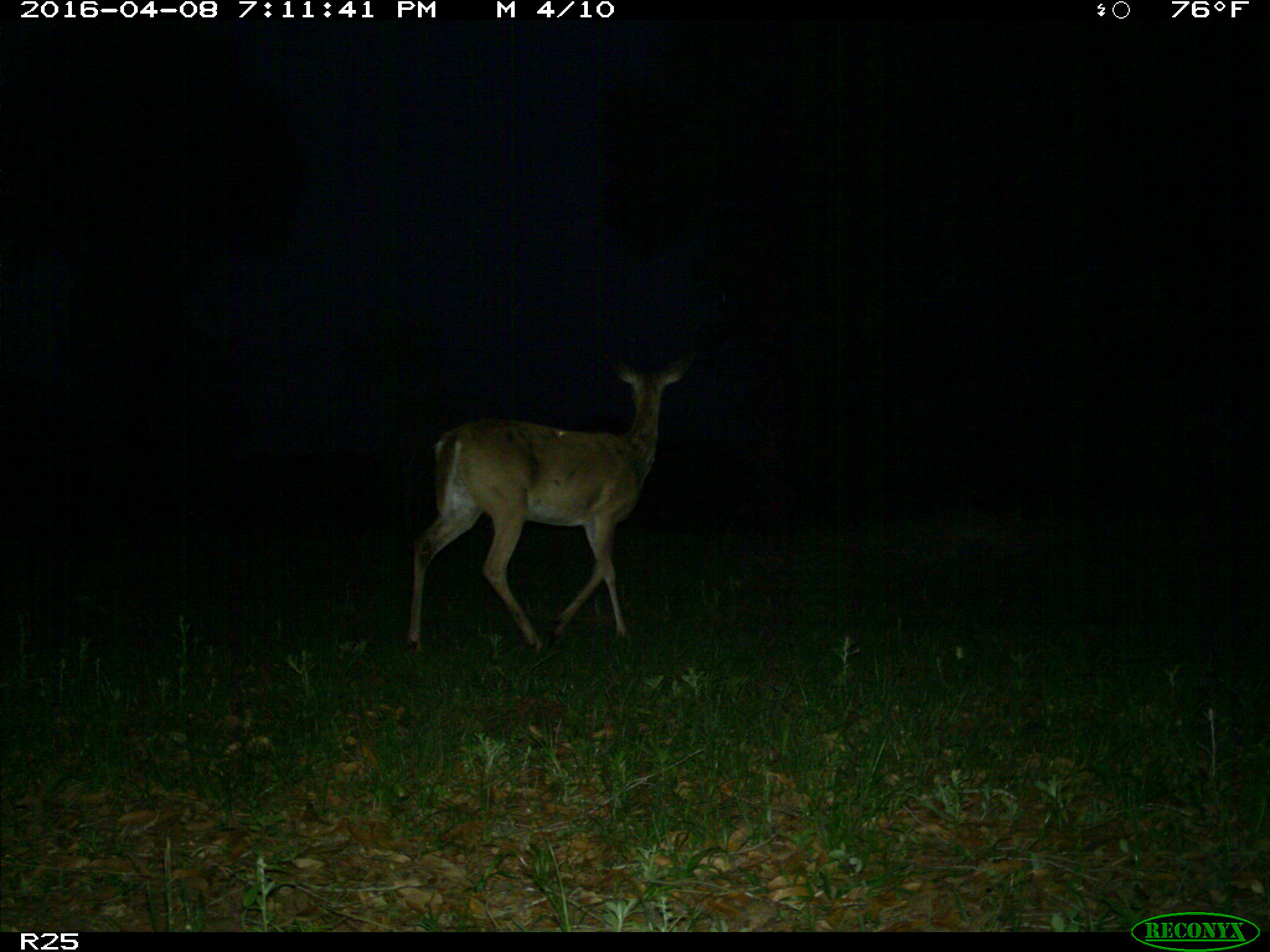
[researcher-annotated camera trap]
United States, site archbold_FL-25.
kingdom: Animalia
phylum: Chordata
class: Mammalia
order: Artiodactyla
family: Cervidae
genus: Odocoileus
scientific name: Odocoileus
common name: deer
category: unidentified deer